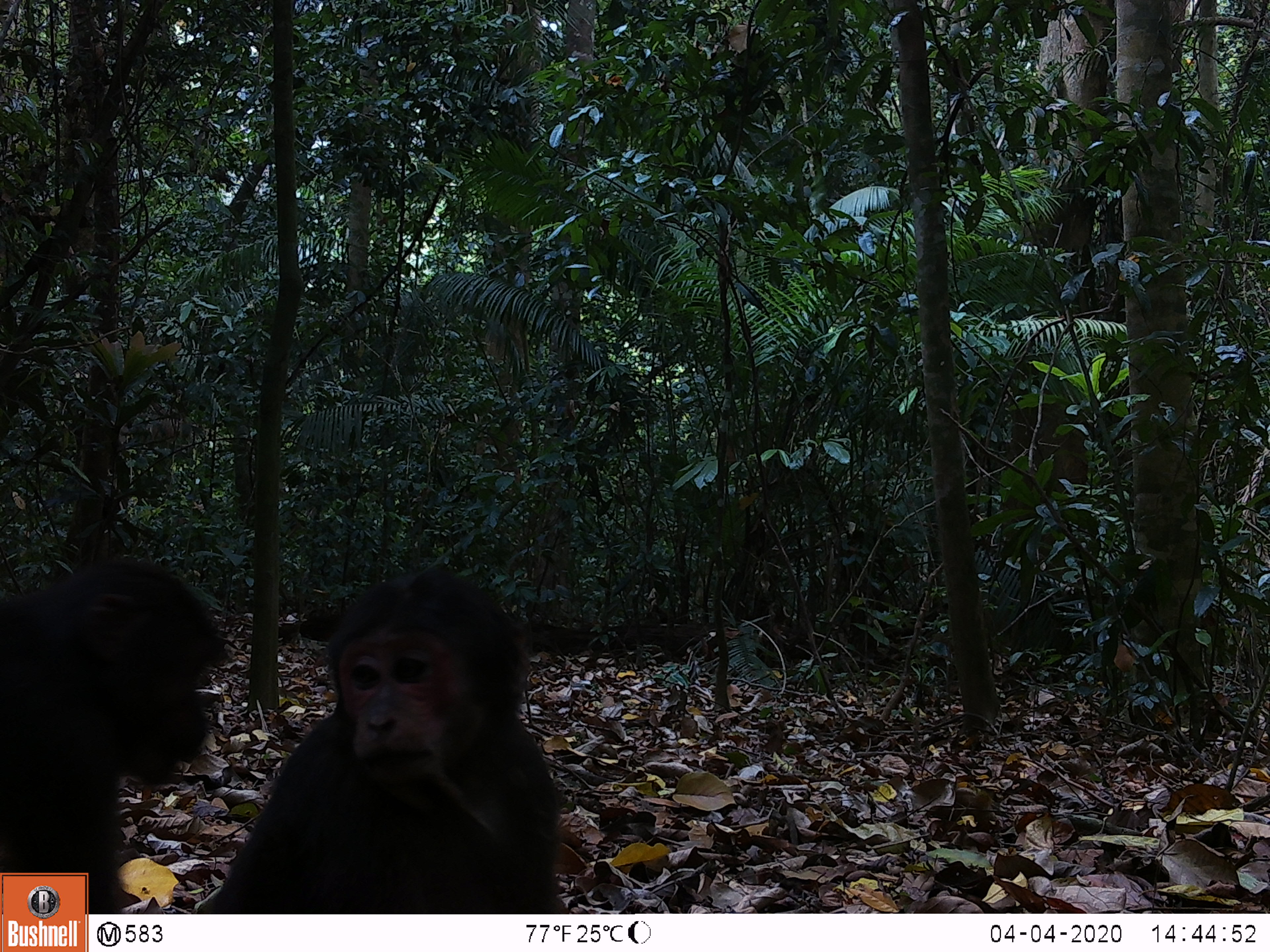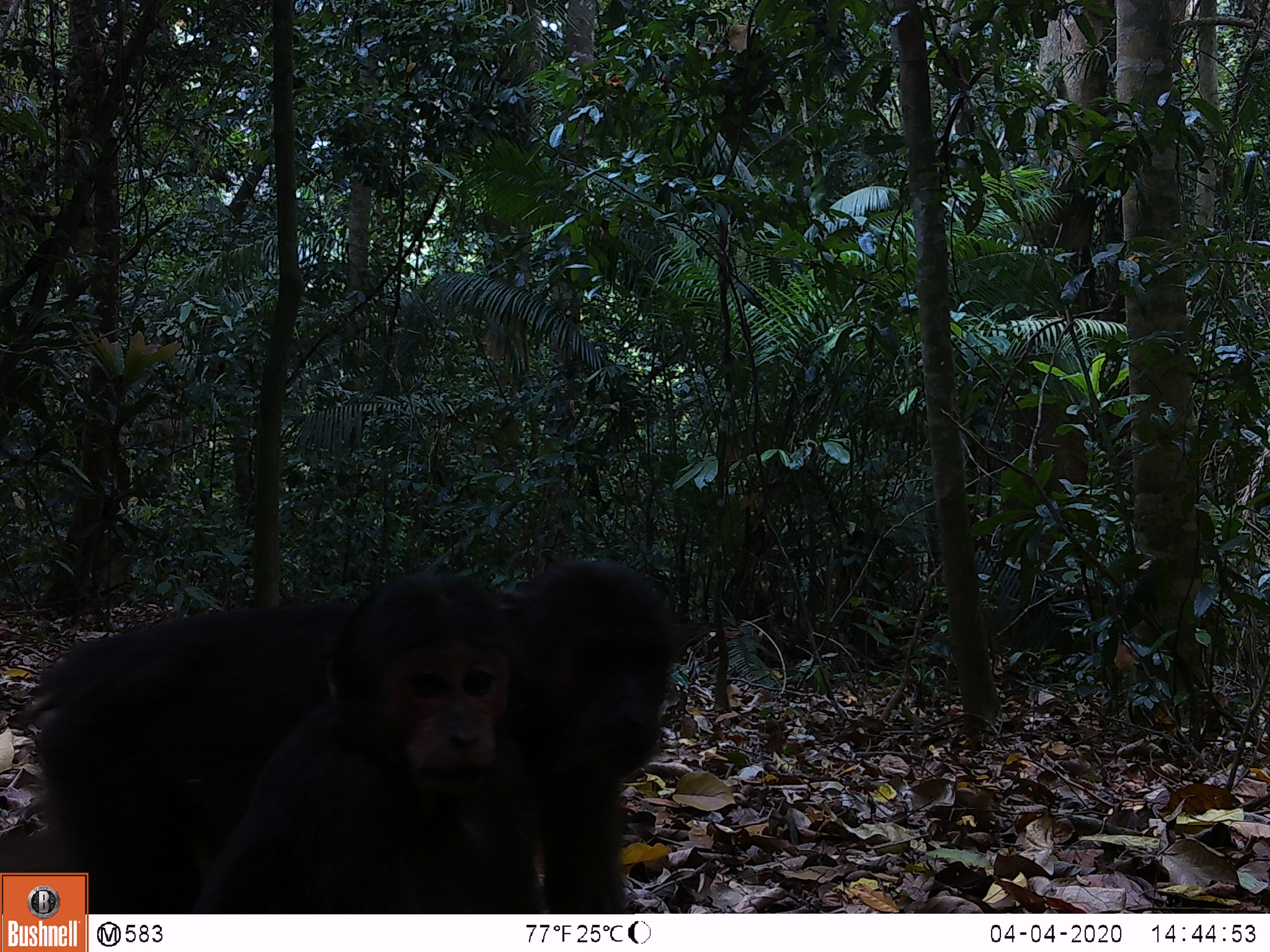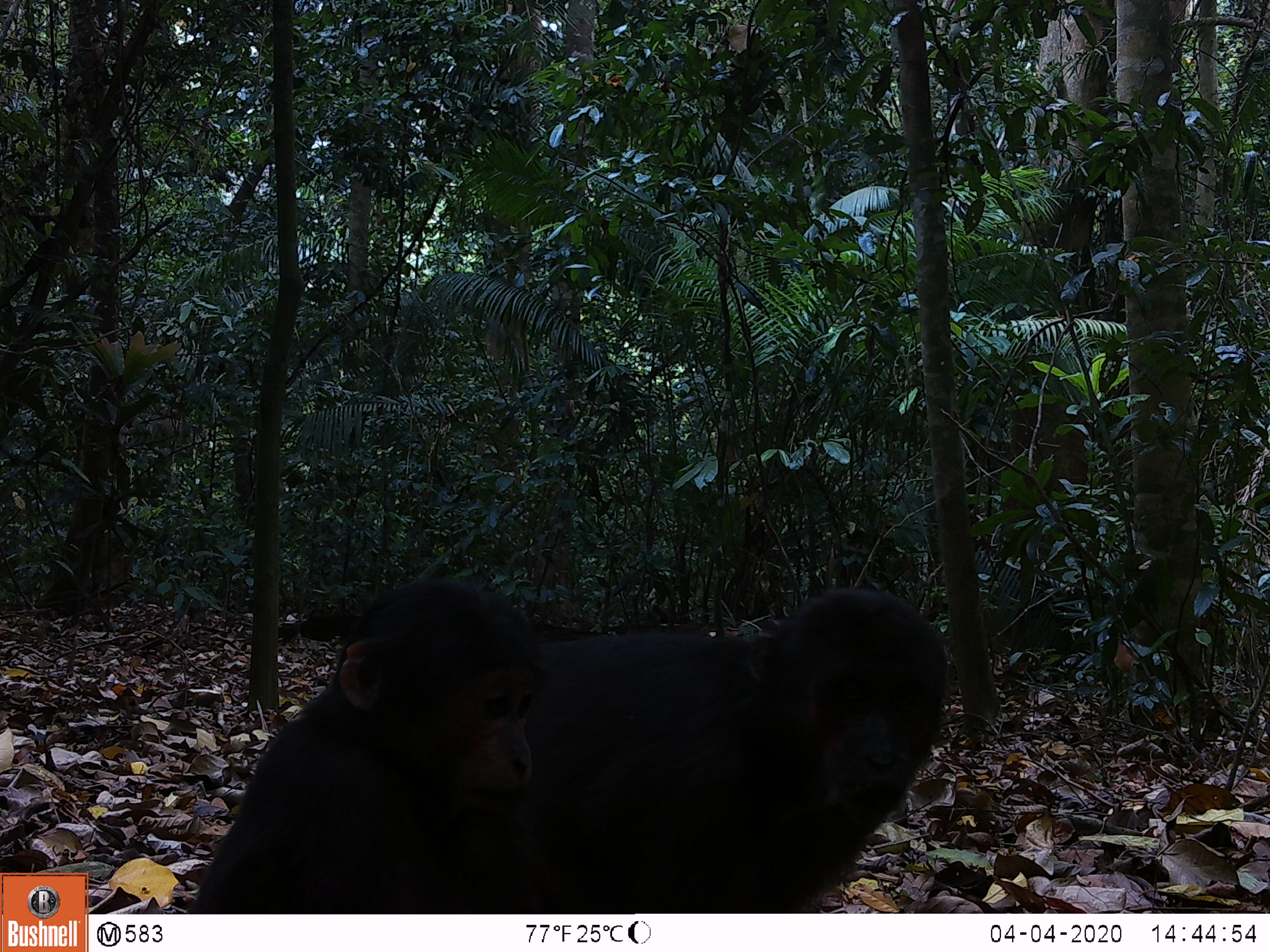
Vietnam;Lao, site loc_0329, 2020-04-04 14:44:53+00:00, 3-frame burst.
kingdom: Animalia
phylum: Chordata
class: Mammalia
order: Primates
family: Cercopithecidae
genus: Macaca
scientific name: Macaca arctoides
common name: stump-tailed macaque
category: stump tailed macaque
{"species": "stump tailed macaque (stump-tailed macaque) (Macaca arctoides)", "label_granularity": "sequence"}